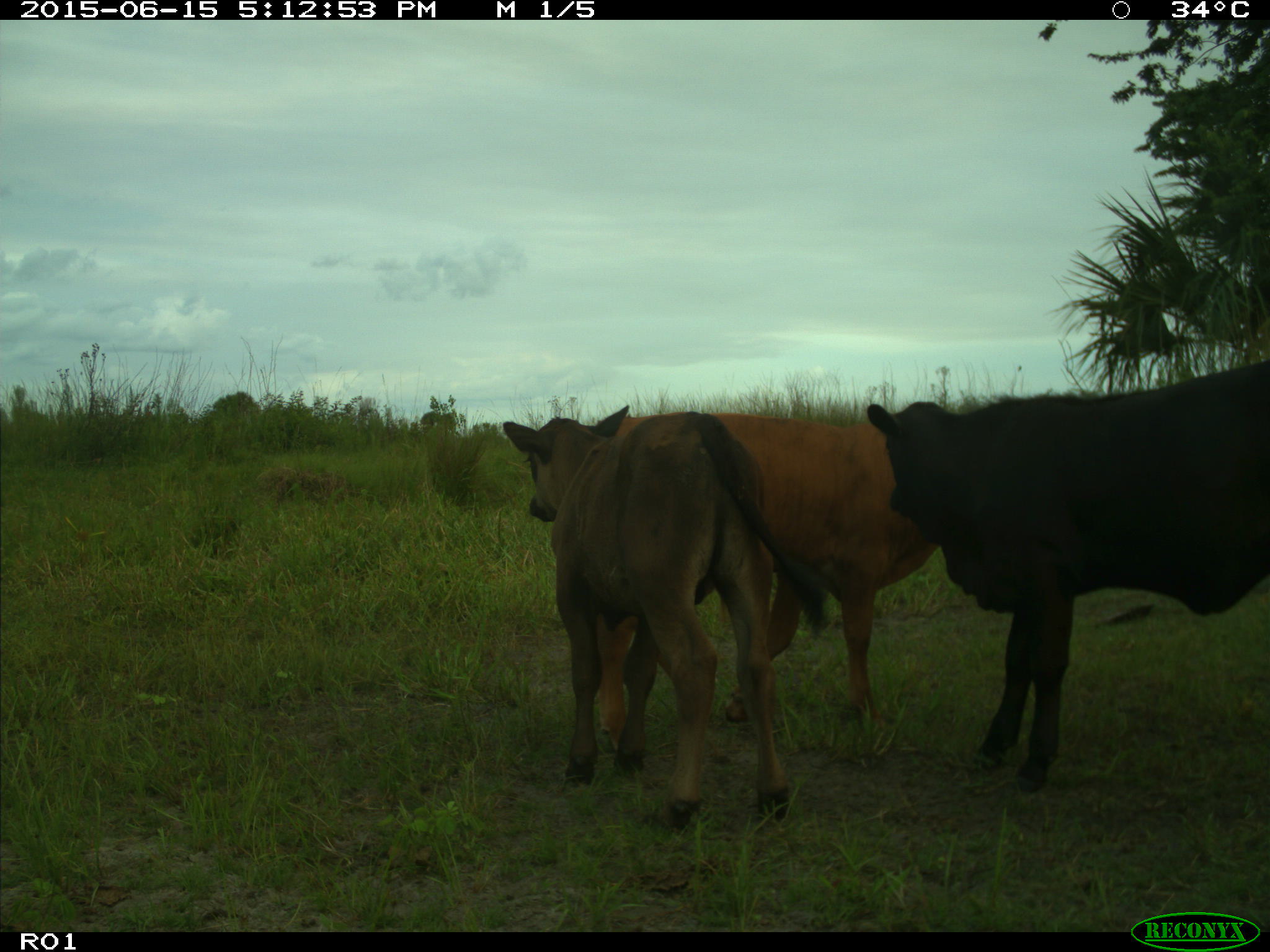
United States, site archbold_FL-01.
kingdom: Animalia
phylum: Chordata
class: Mammalia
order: Artiodactyla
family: Bovidae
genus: Bos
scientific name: Bos taurus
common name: domestic cow